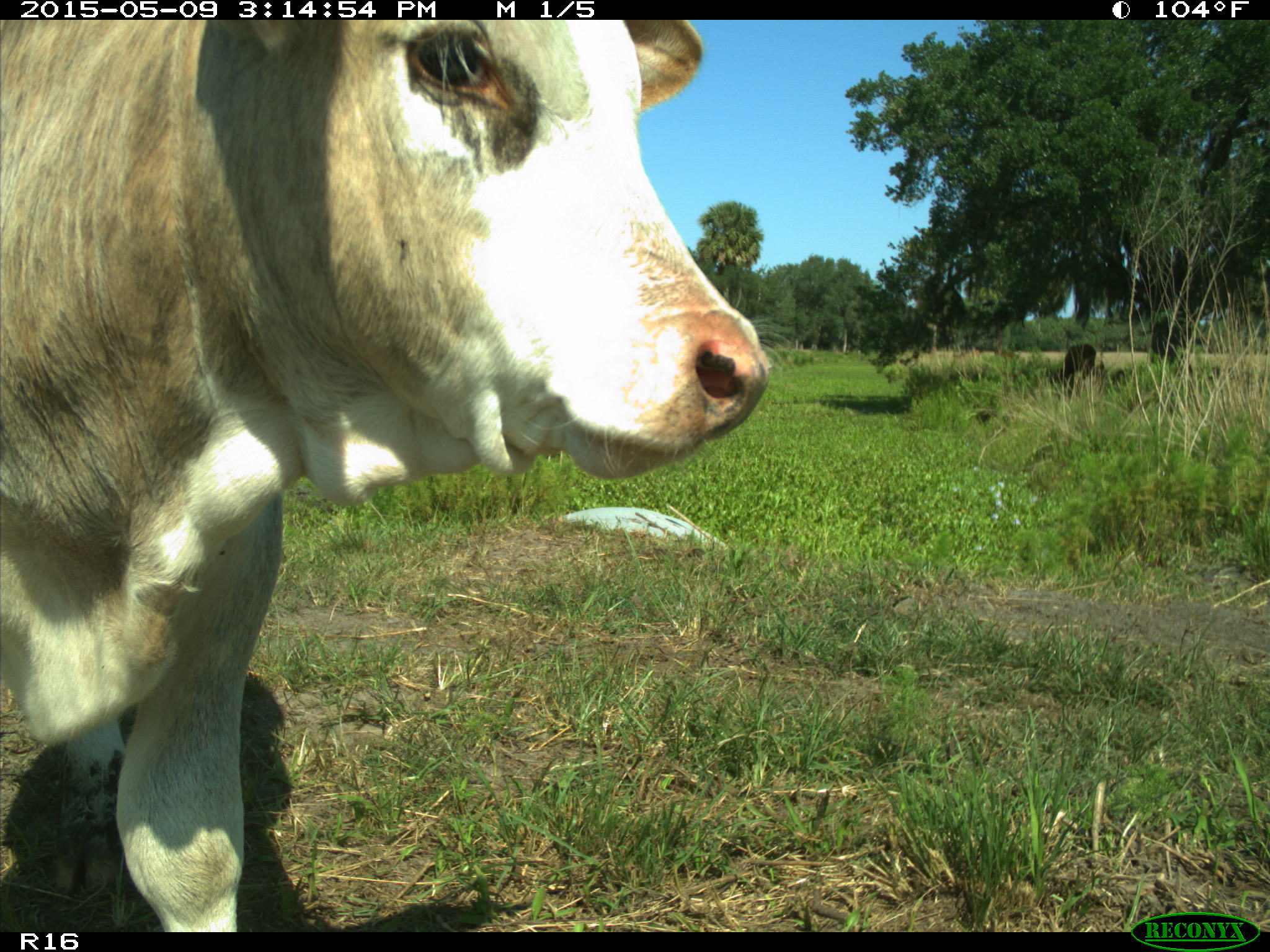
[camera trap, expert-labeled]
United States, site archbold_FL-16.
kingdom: Animalia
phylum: Chordata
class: Mammalia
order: Artiodactyla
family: Bovidae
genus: Bos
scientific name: Bos taurus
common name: domestic cow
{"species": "Bos taurus (domestic cow)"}